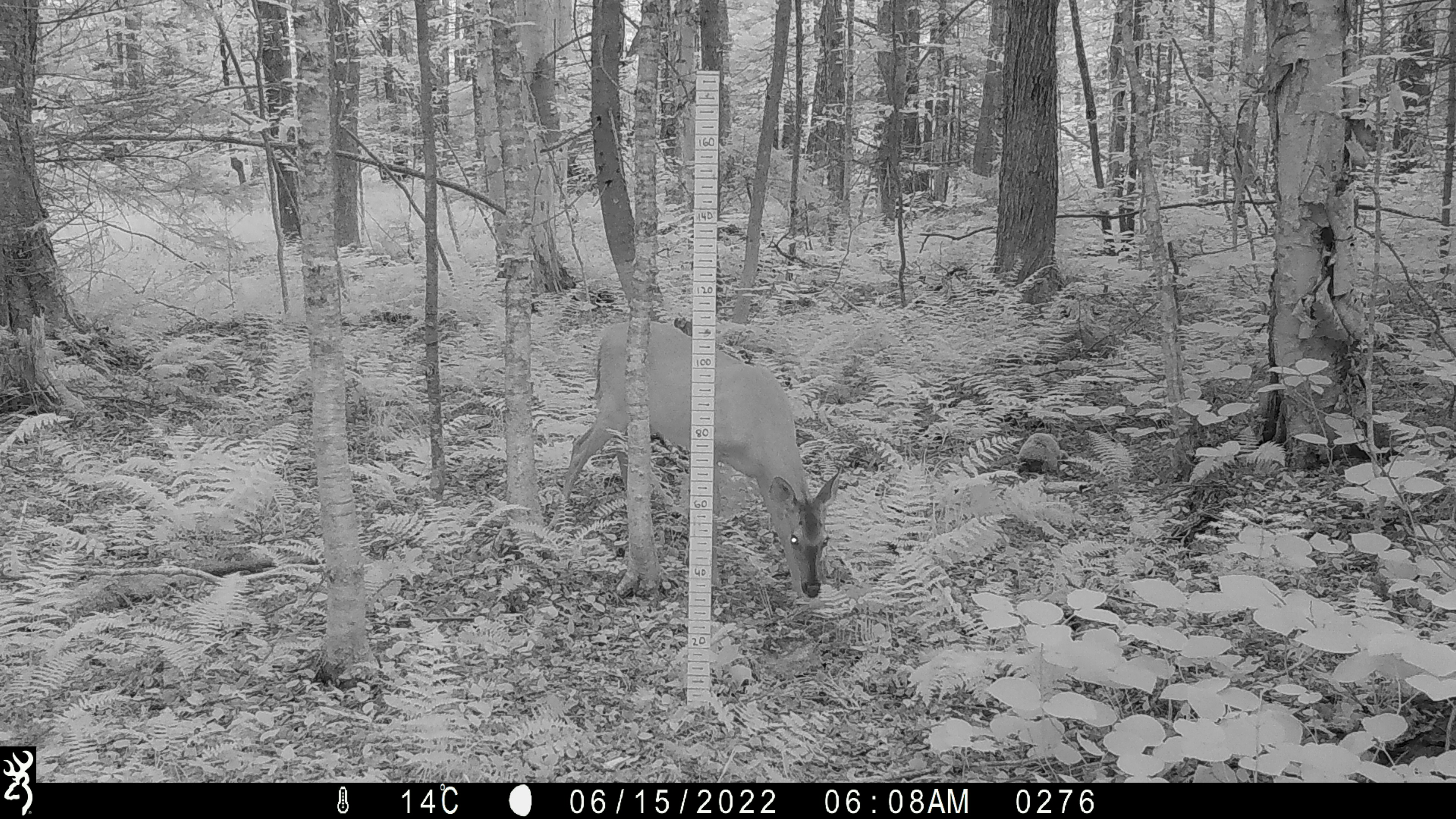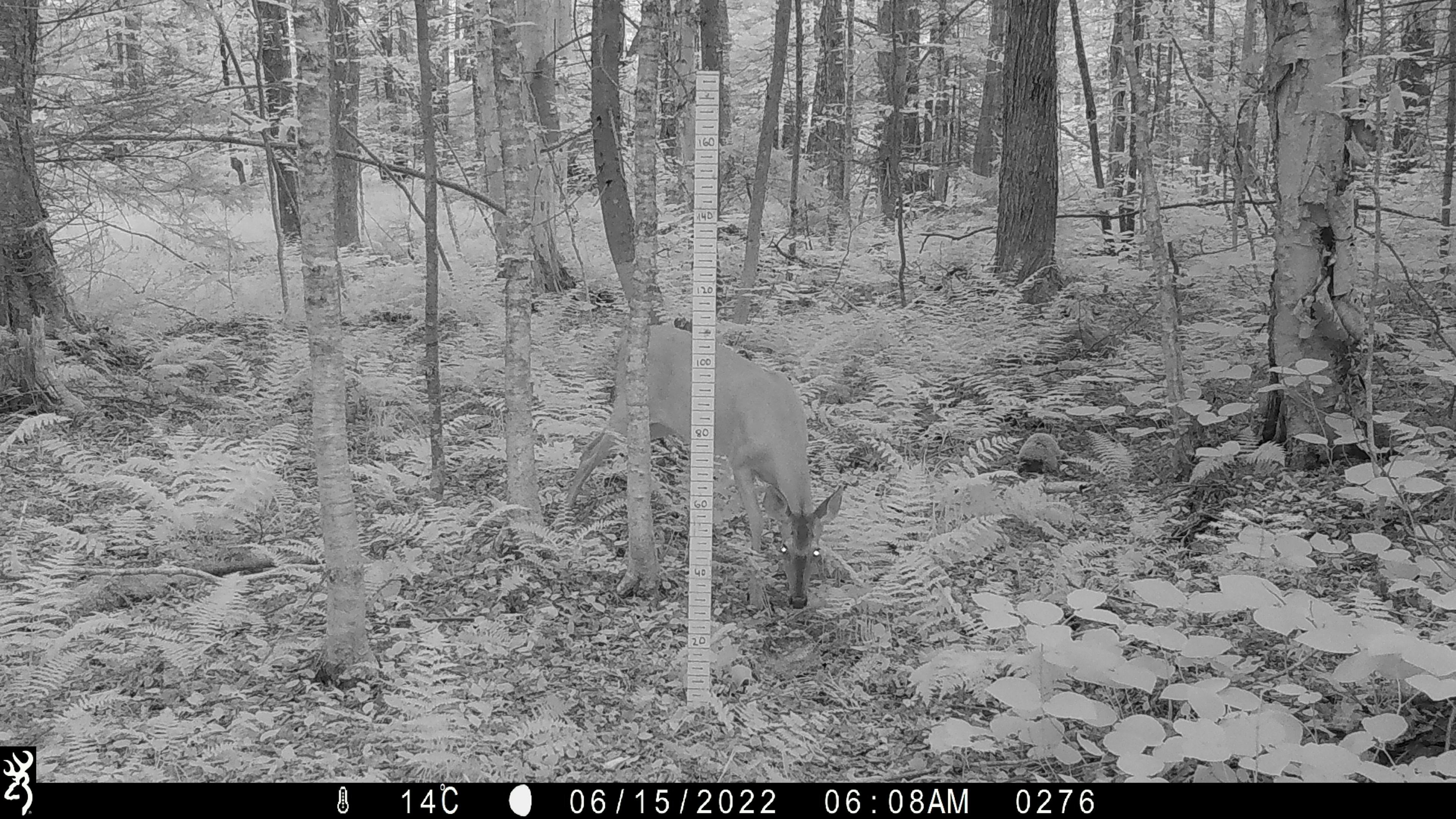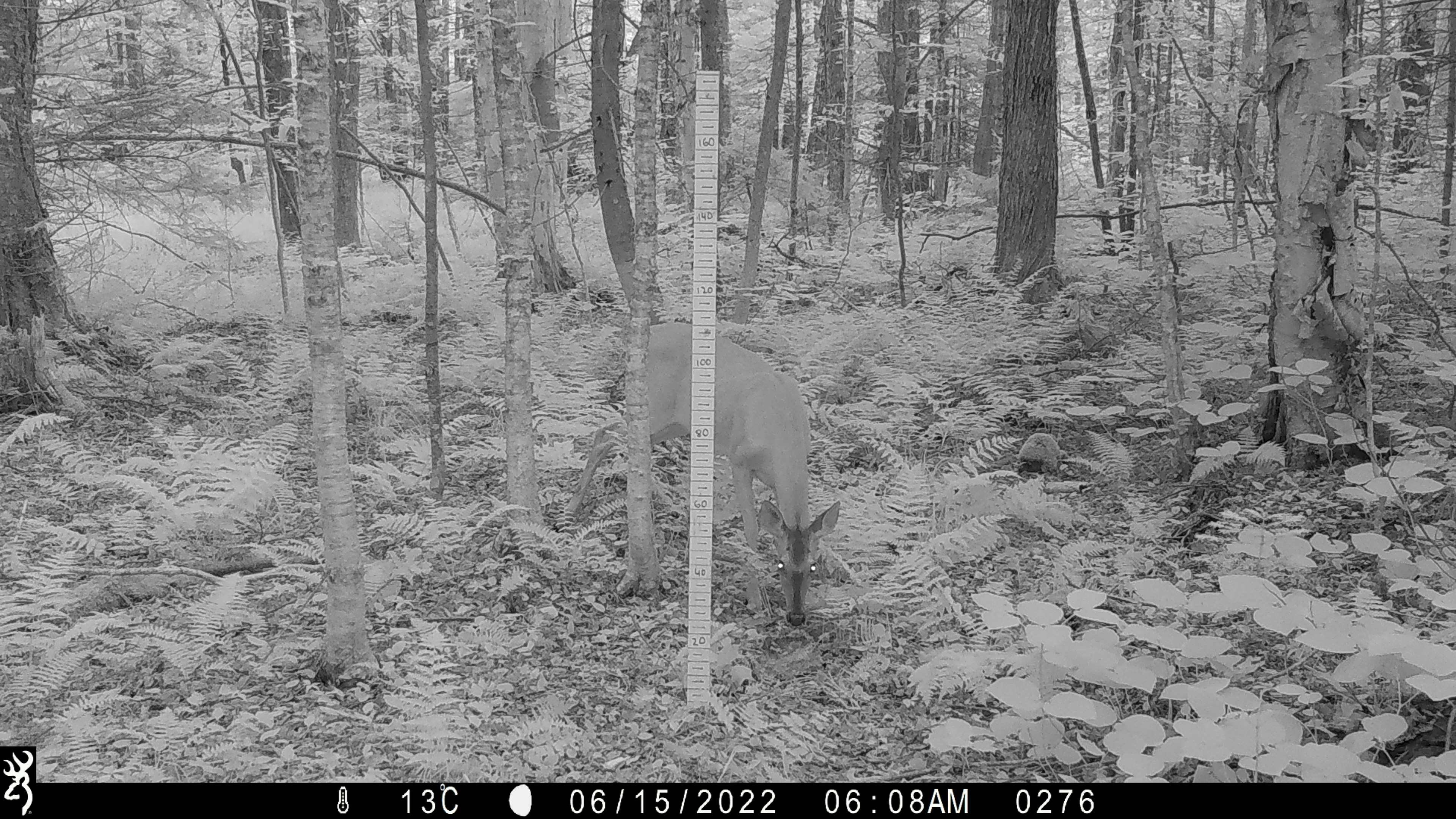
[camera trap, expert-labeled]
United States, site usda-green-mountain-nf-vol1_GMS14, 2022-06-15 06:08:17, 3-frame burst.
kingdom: Animalia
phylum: Chordata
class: Mammalia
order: Artiodactyla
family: Cervidae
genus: Odocoileus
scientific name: Odocoileus virginianus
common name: white-tailed deer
White-tailed deer (Odocoileus virginianus).